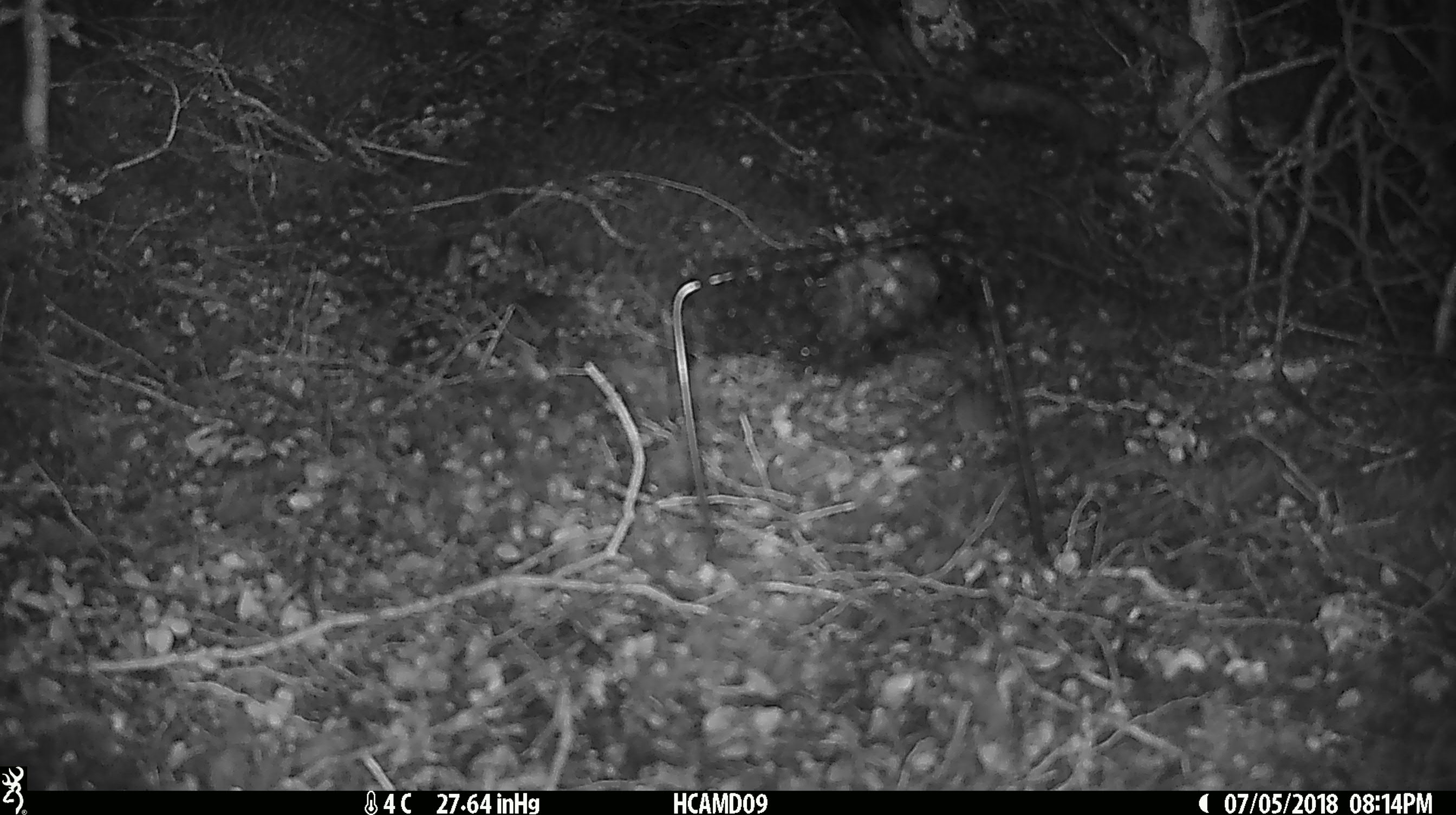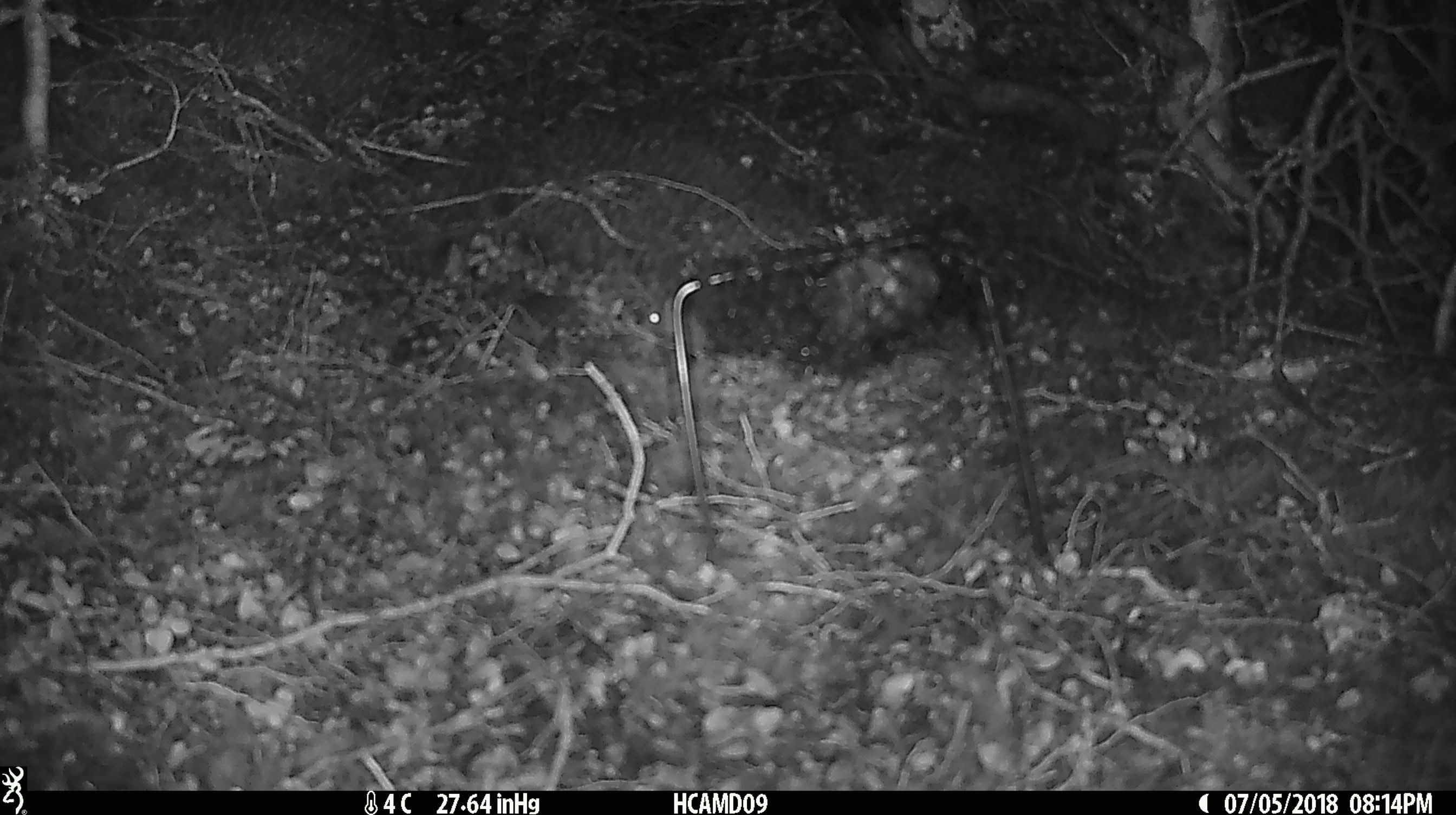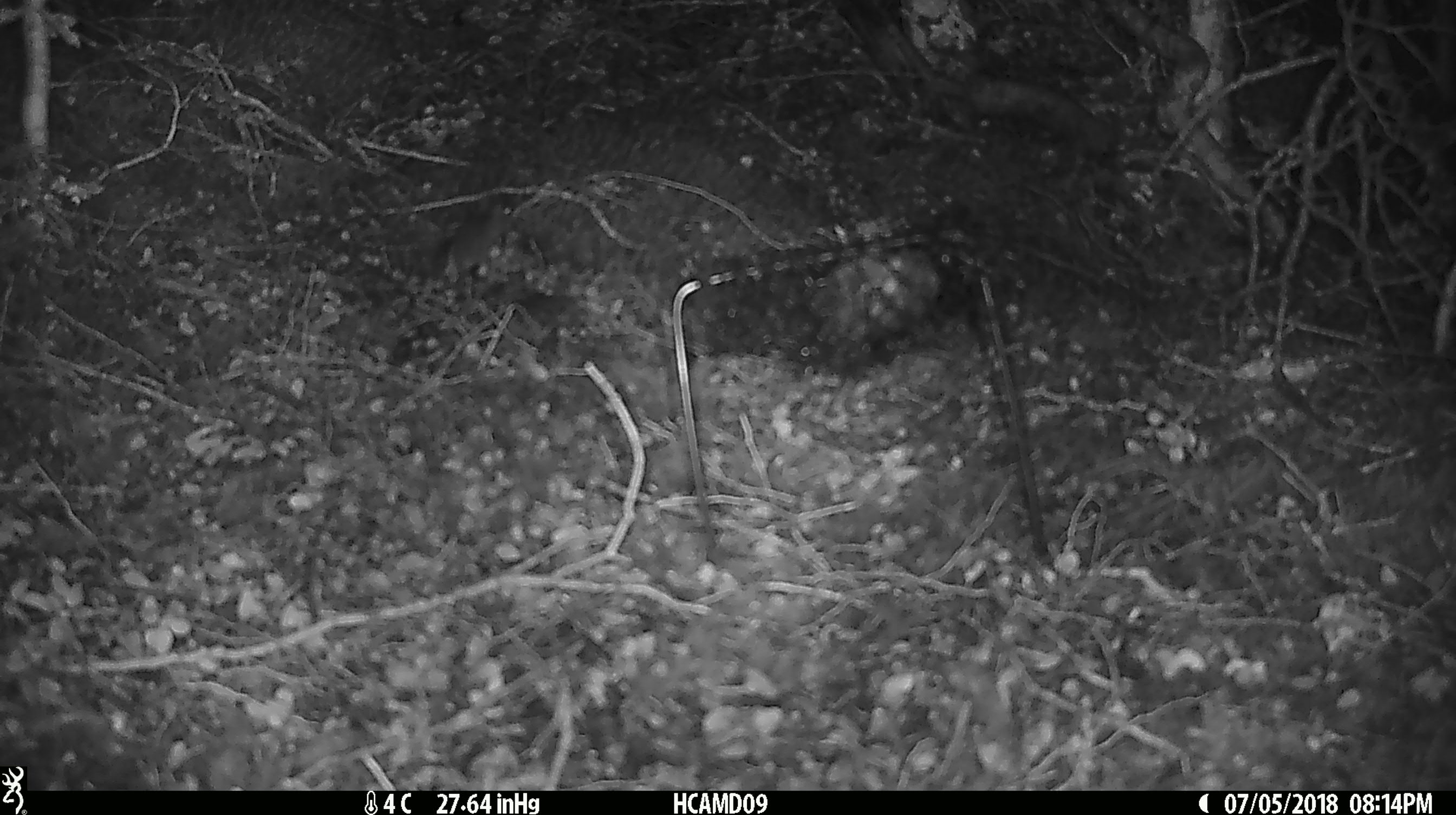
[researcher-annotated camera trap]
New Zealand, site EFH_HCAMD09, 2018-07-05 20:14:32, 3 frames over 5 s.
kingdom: Animalia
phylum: Chordata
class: Mammalia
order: Rodentia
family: Muridae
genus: Mus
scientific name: Mus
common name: mouse